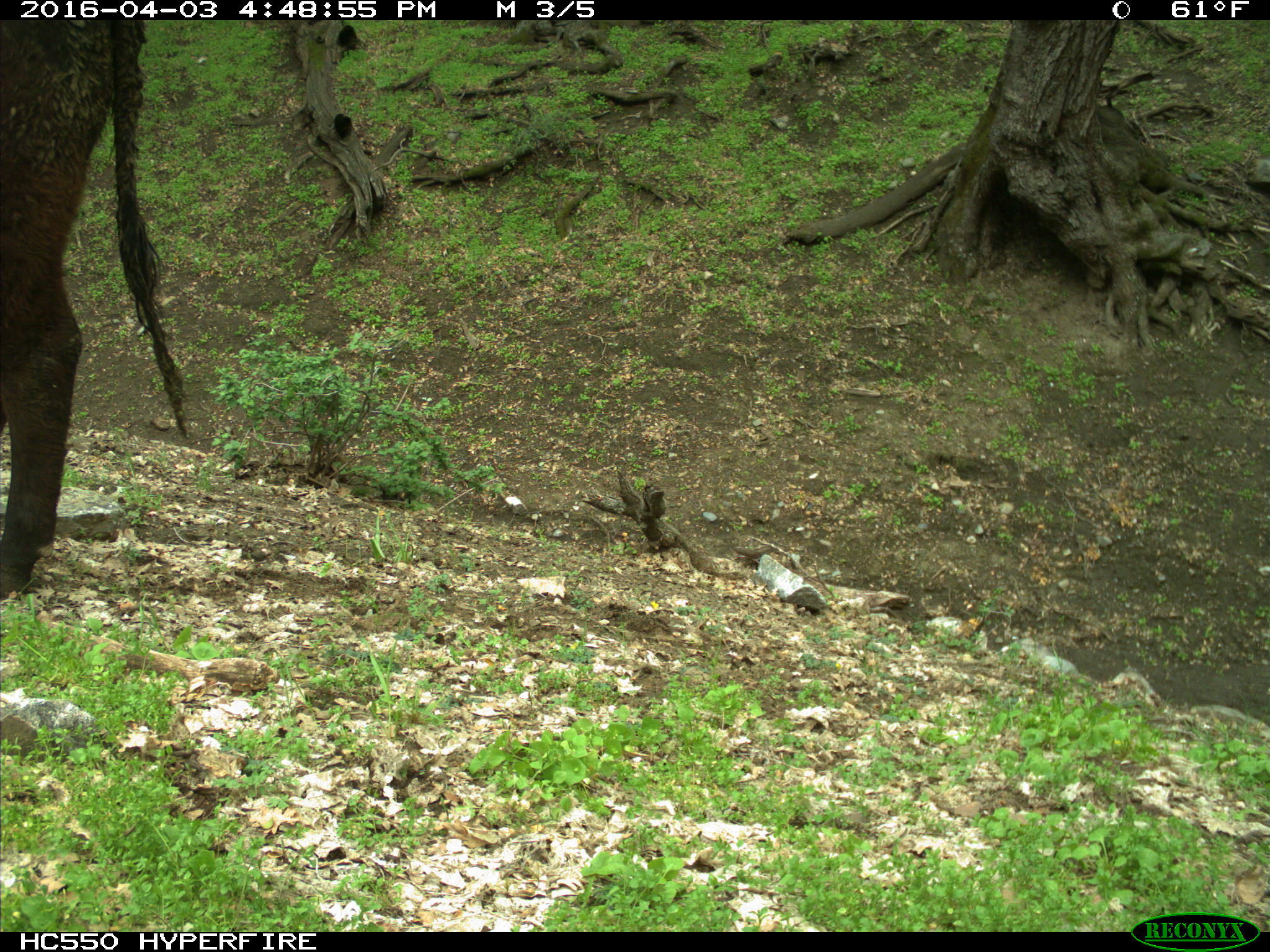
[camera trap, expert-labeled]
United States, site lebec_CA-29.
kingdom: Animalia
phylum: Chordata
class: Mammalia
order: Artiodactyla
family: Bovidae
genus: Bos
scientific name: Bos taurus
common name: domestic cow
Bos taurus (domestic cow).